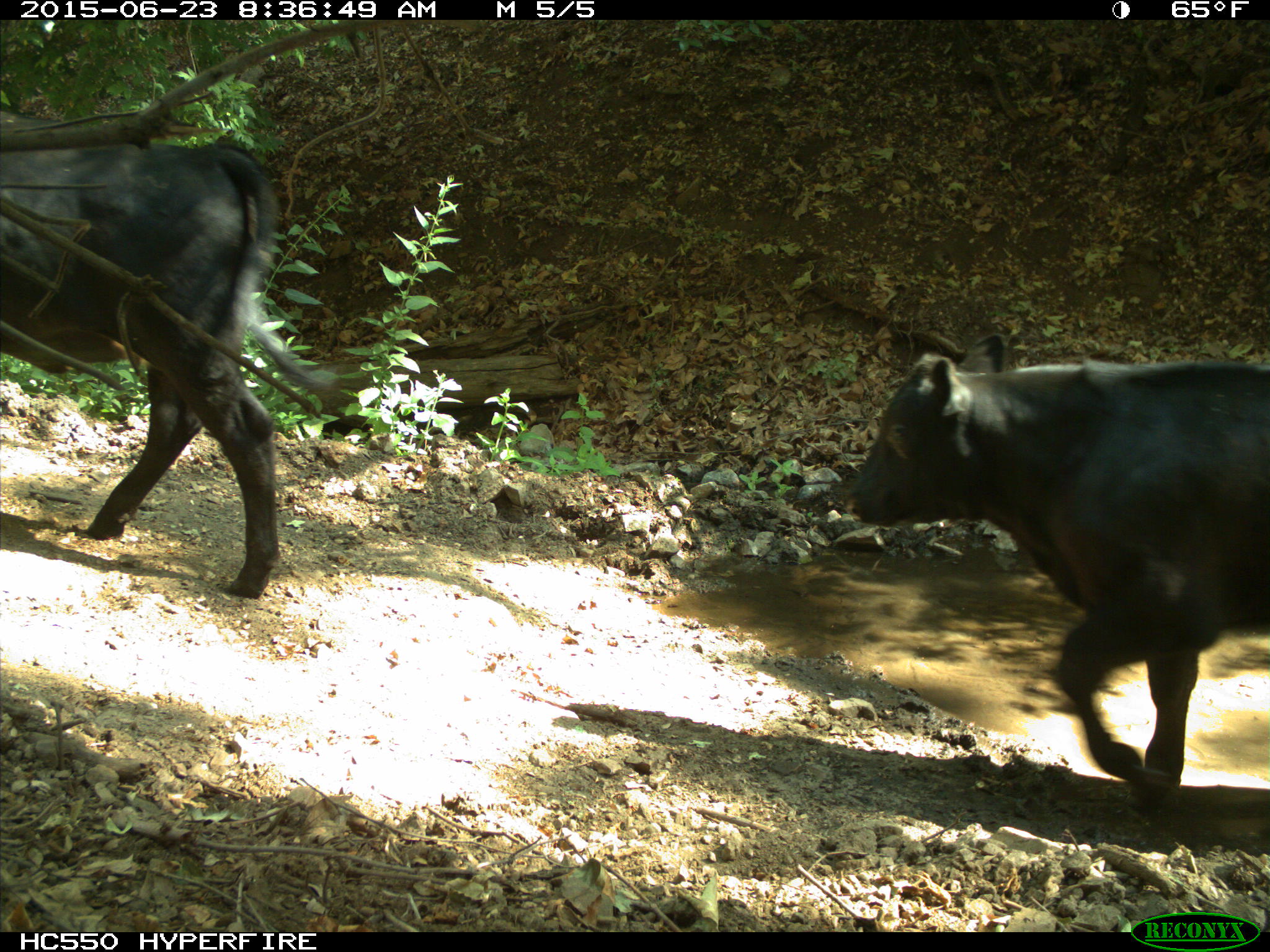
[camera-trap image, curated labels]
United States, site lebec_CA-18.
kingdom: Animalia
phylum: Chordata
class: Mammalia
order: Artiodactyla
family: Bovidae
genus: Bos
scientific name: Bos taurus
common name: domestic cow